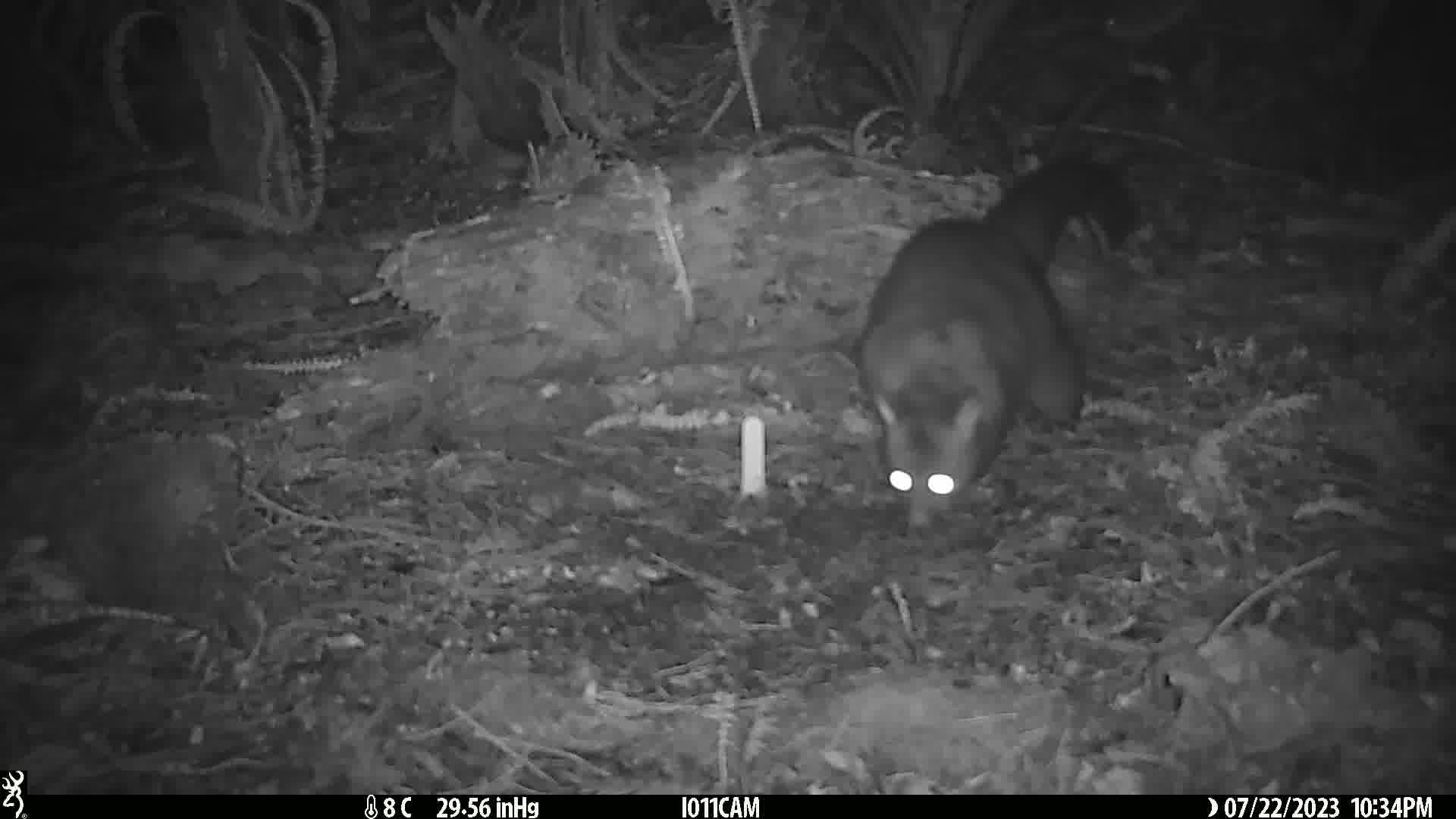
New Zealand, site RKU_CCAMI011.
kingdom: Animalia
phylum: Chordata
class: Mammalia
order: Diprotodontia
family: Phalangeridae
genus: Trichosurus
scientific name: Trichosurus vulpecula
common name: common brushtail possum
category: possum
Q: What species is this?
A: Possum (common brushtail possum) (Trichosurus vulpecula).